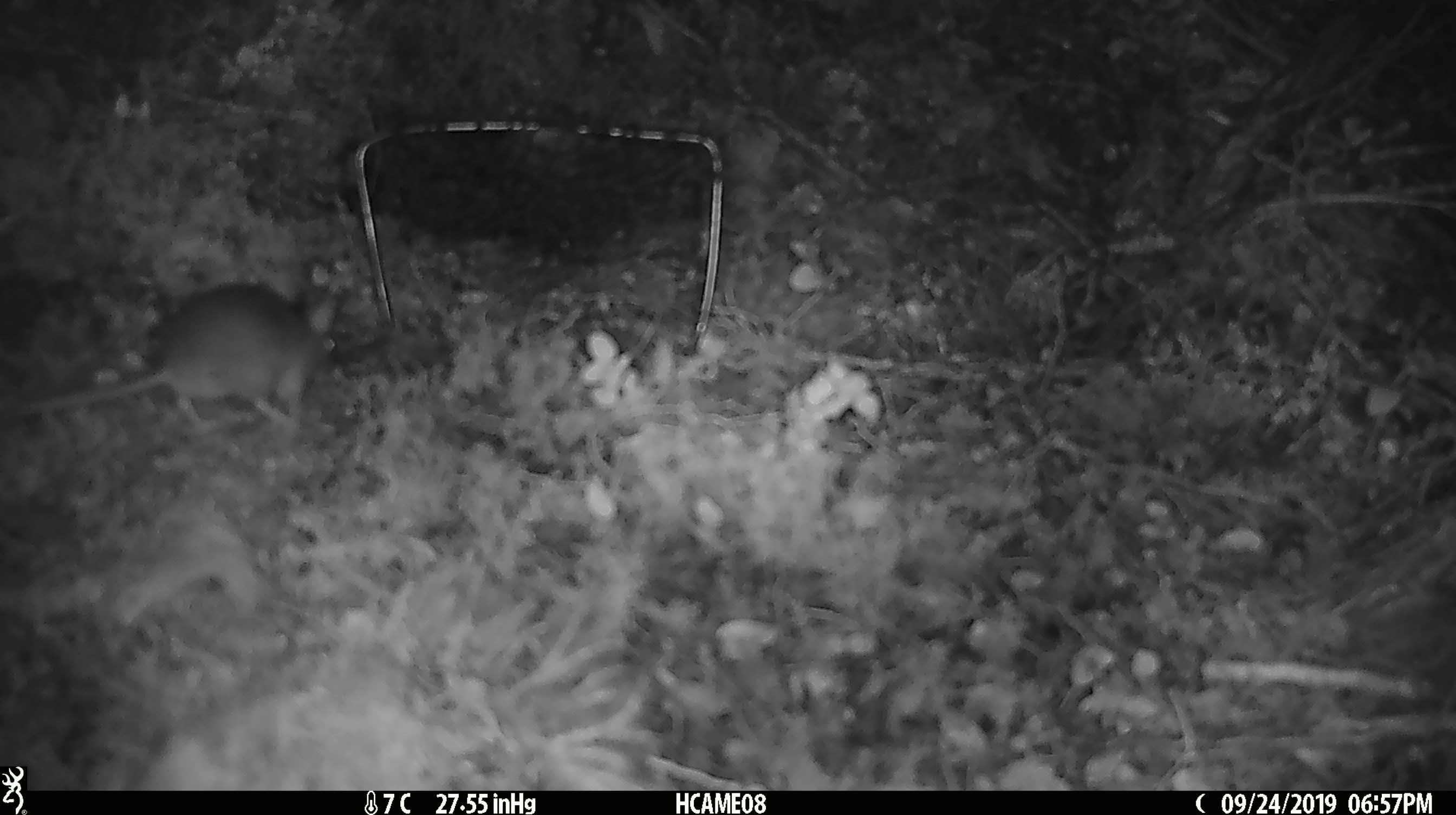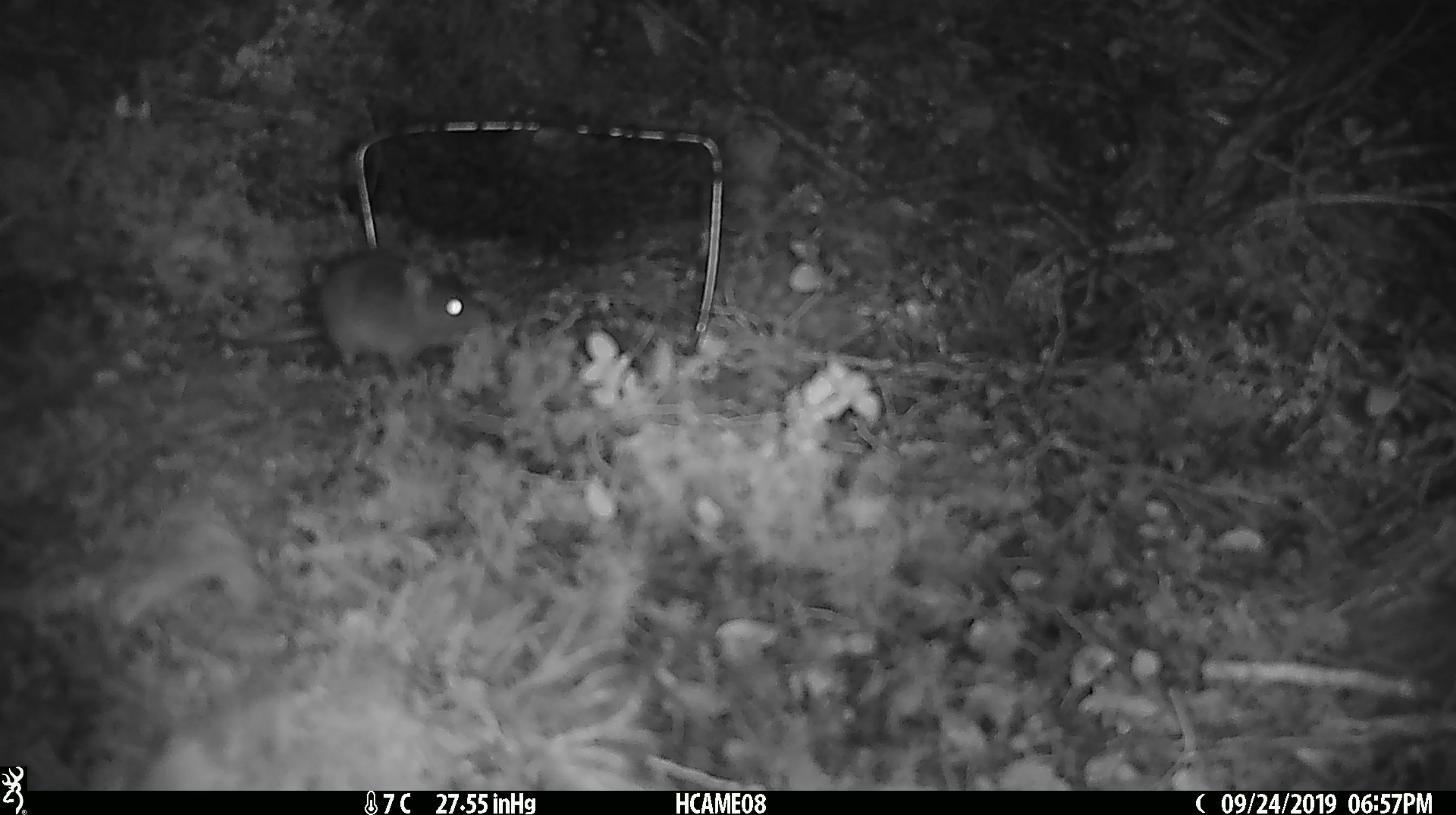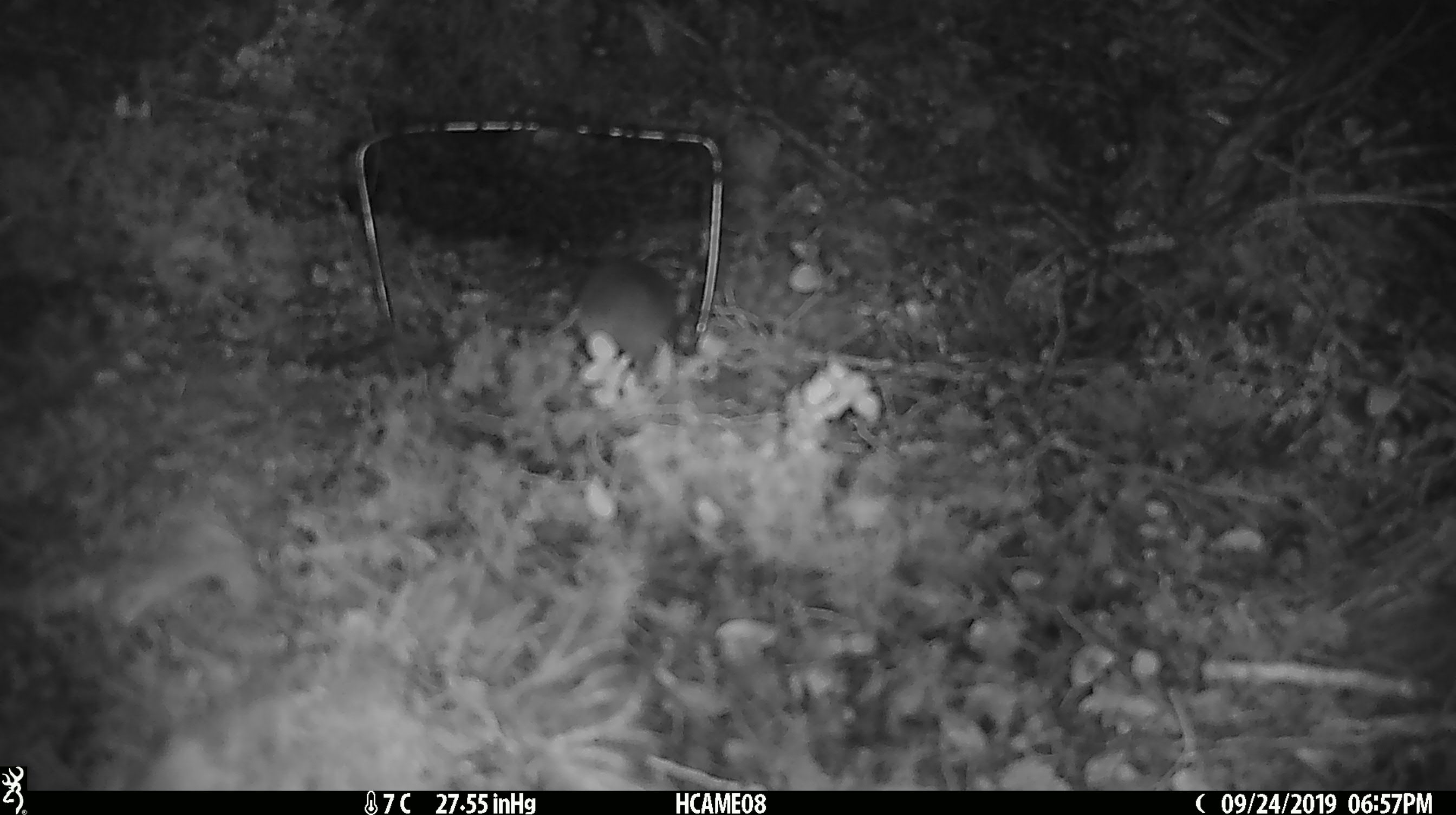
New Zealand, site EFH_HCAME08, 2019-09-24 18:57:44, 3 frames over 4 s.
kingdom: Animalia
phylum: Chordata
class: Mammalia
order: Rodentia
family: Muridae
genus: Mus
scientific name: Mus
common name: mouse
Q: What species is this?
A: Mouse (Mus).